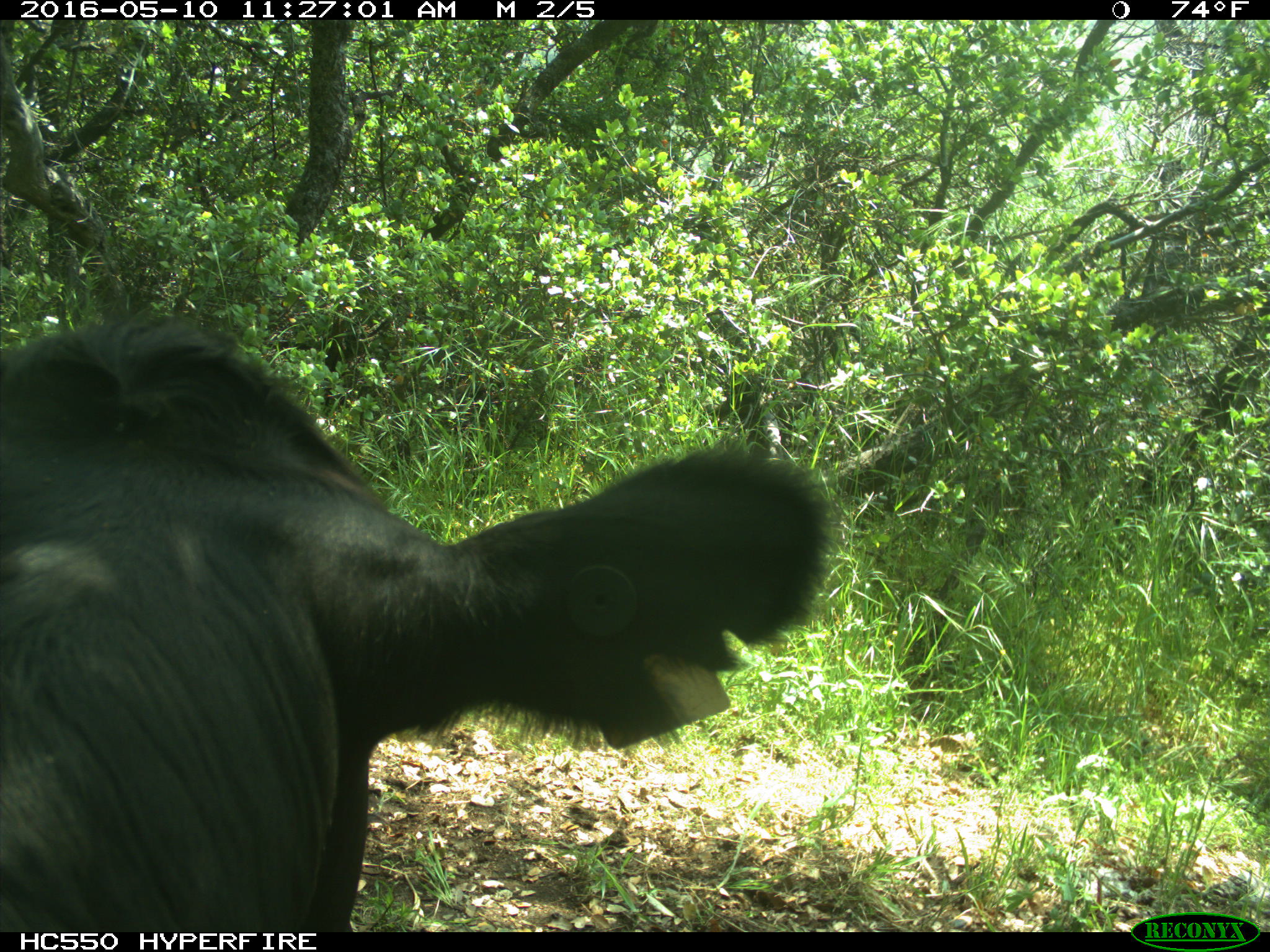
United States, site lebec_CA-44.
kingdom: Animalia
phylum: Chordata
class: Mammalia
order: Artiodactyla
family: Bovidae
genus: Bos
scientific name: Bos taurus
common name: domestic cow